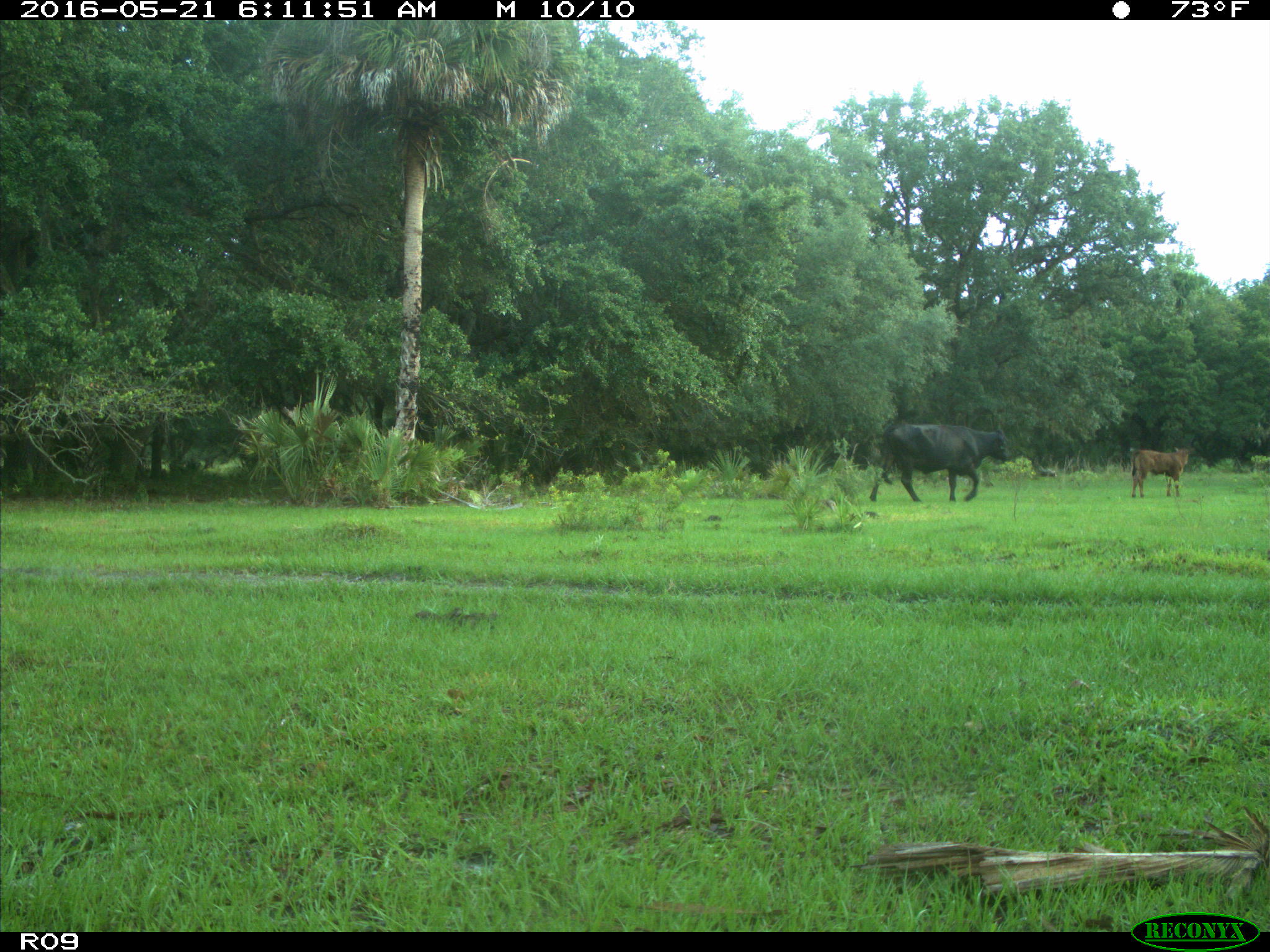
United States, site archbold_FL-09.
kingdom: Animalia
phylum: Chordata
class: Mammalia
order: Artiodactyla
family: Bovidae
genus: Bos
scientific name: Bos taurus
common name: domestic cow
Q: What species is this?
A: Bos taurus (domestic cow).